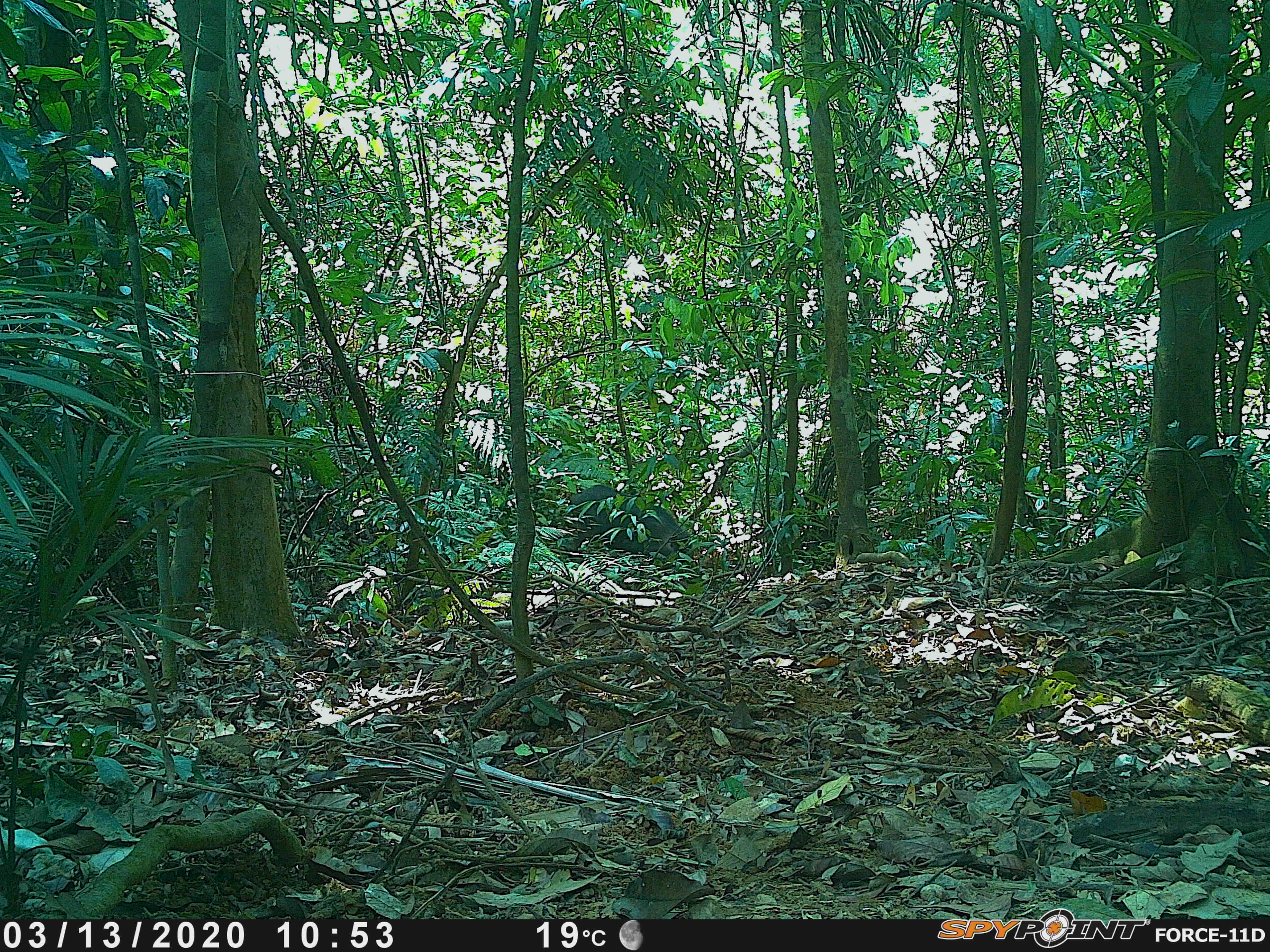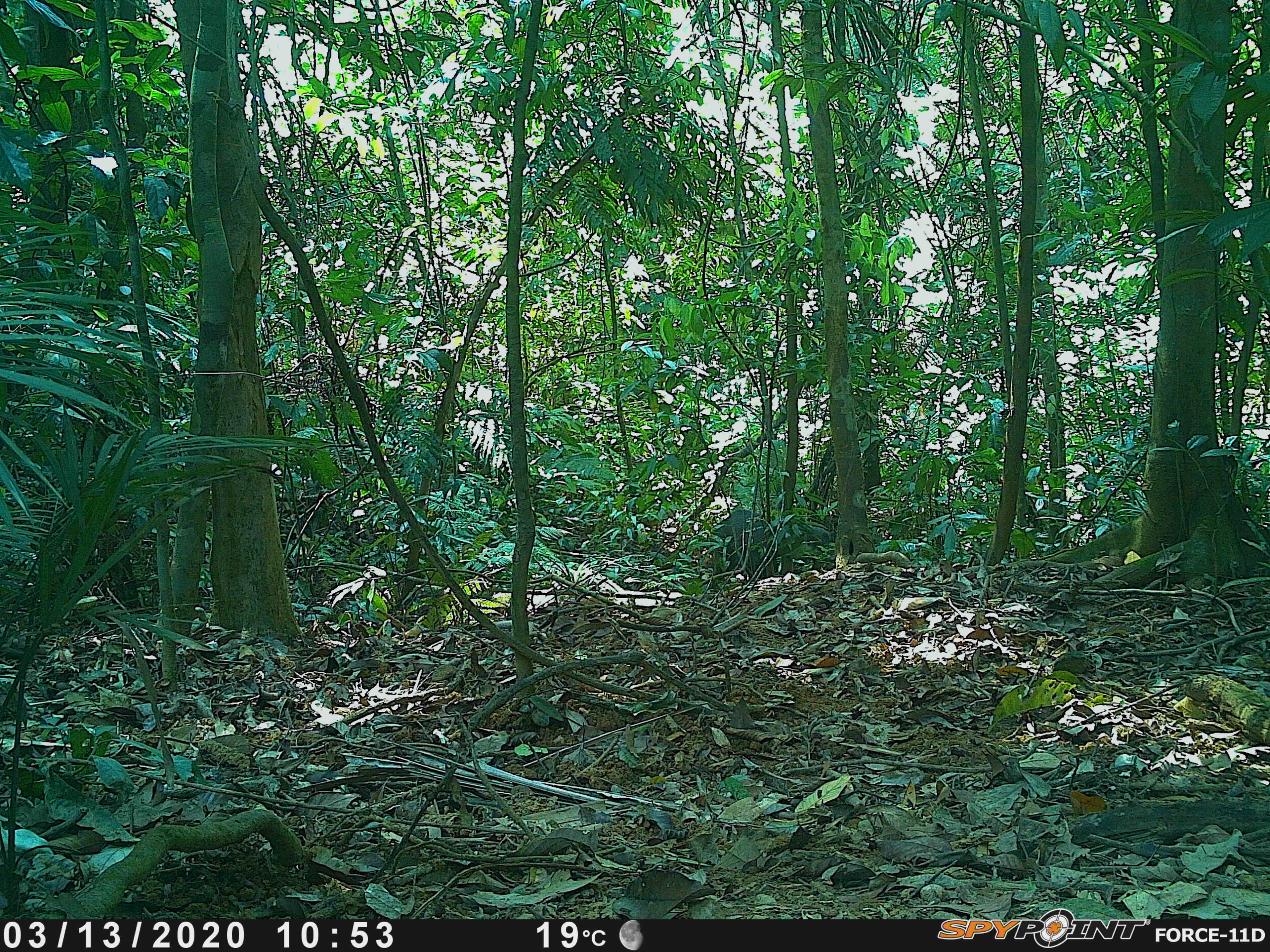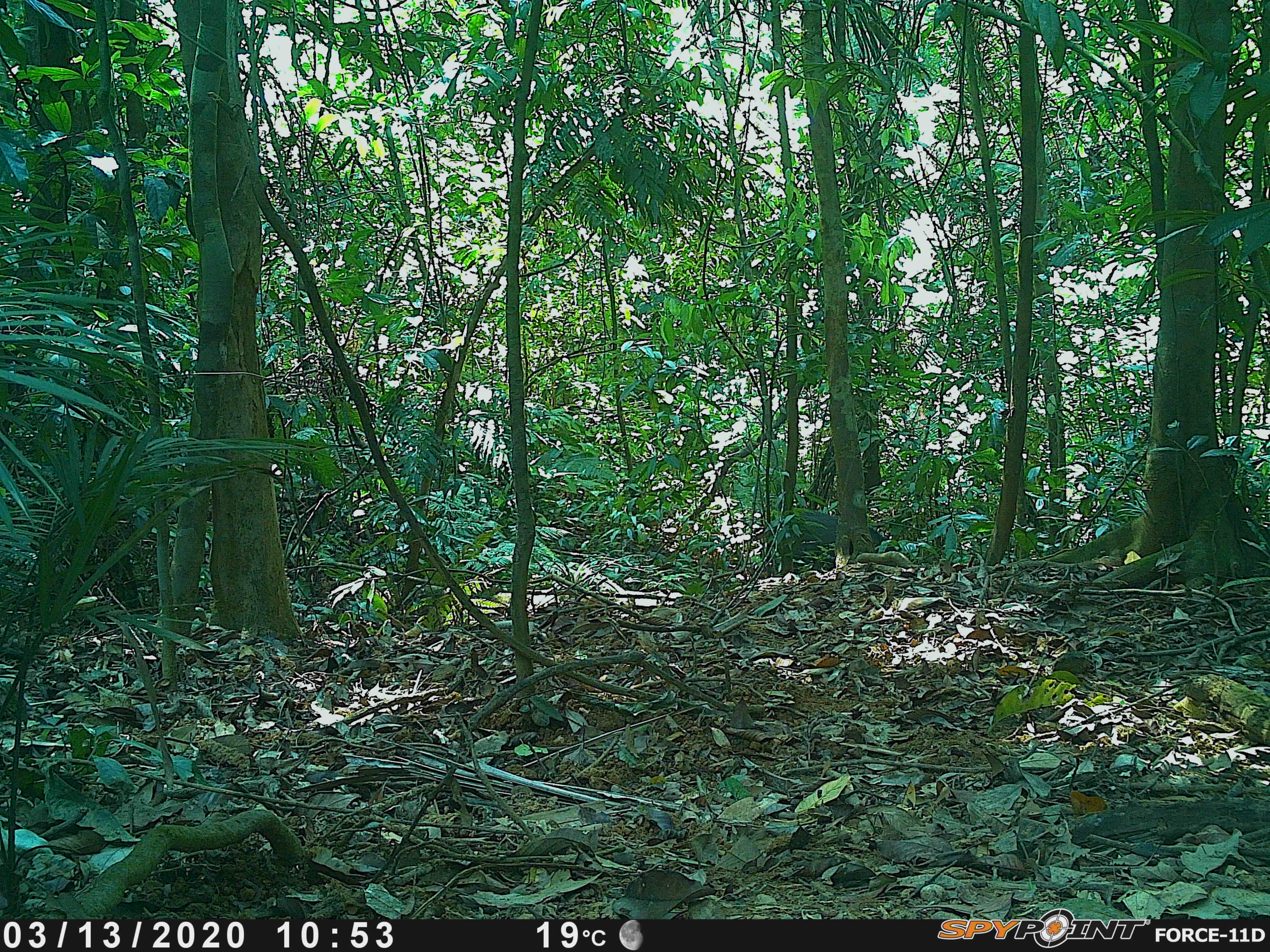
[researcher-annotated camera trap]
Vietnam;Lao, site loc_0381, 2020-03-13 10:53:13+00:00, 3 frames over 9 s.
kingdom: Animalia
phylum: Chordata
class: Mammalia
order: Artiodactyla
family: Suidae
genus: Sus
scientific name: Sus scrofa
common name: eurasian wild pig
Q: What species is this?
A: Eurasian wild pig (Sus scrofa).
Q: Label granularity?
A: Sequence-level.